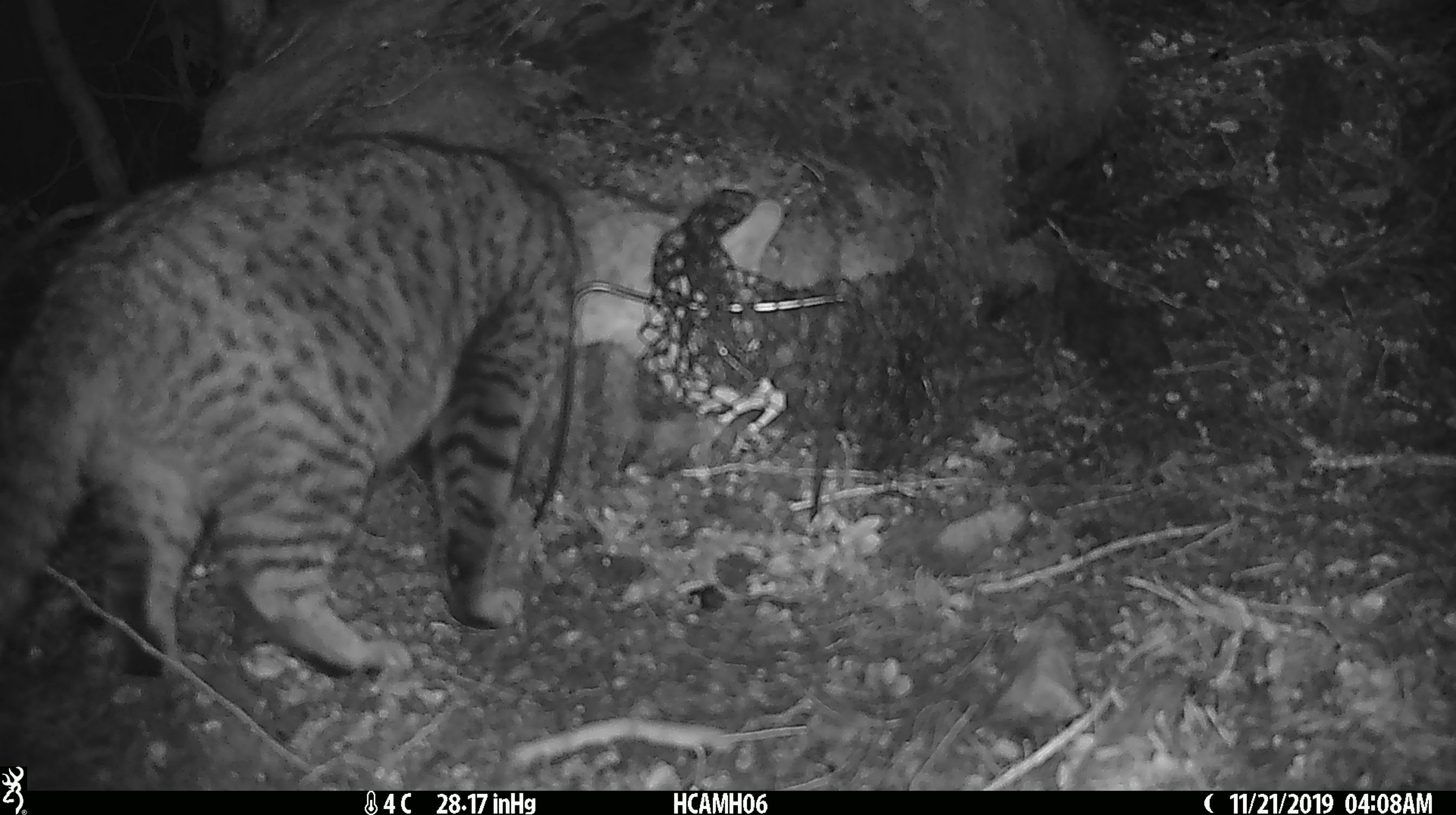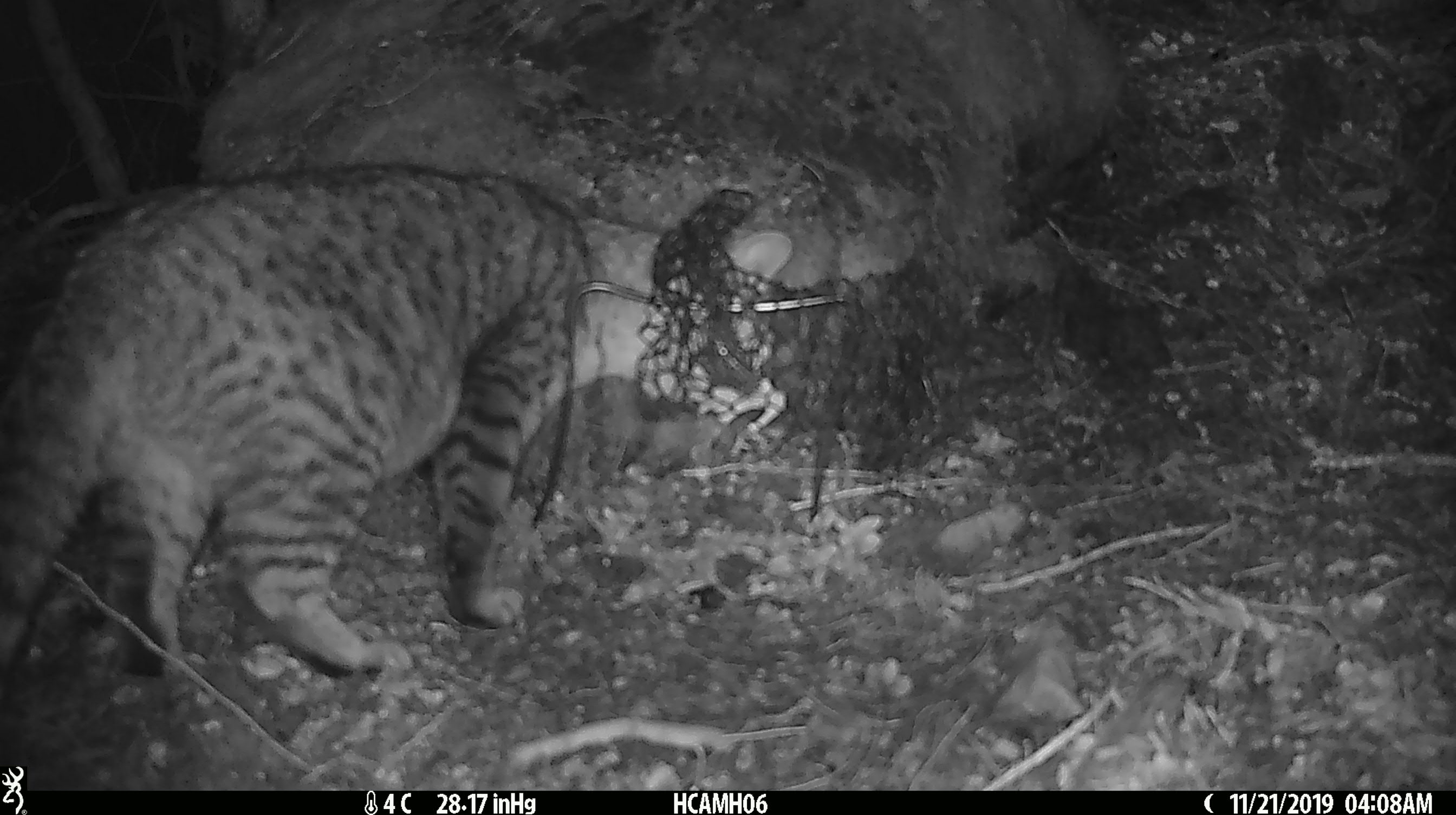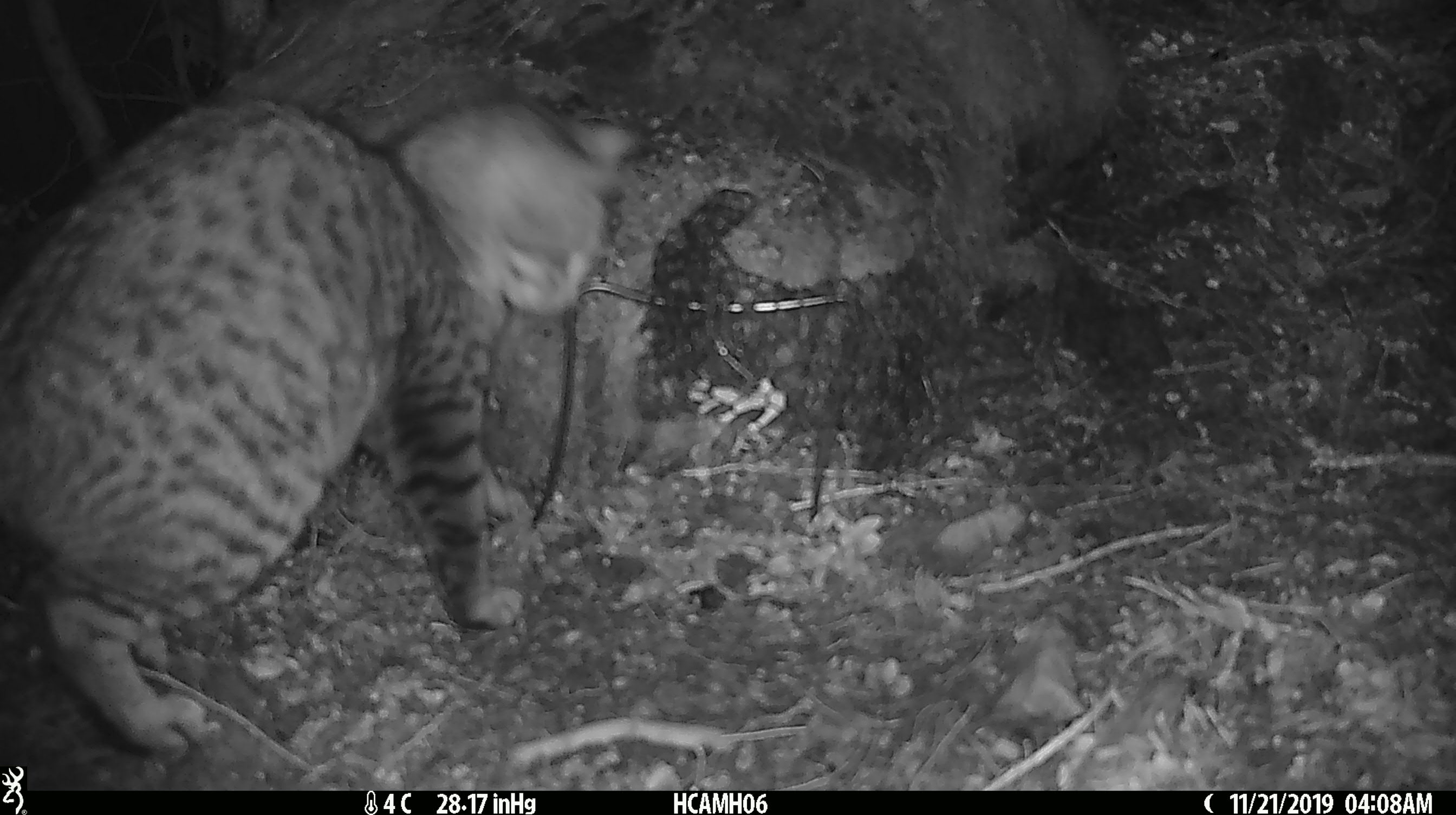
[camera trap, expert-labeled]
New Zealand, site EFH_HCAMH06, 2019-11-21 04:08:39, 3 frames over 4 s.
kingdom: Animalia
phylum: Chordata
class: Mammalia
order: Carnivora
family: Felidae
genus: Felis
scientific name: Felis catus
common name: domestic cat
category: cat